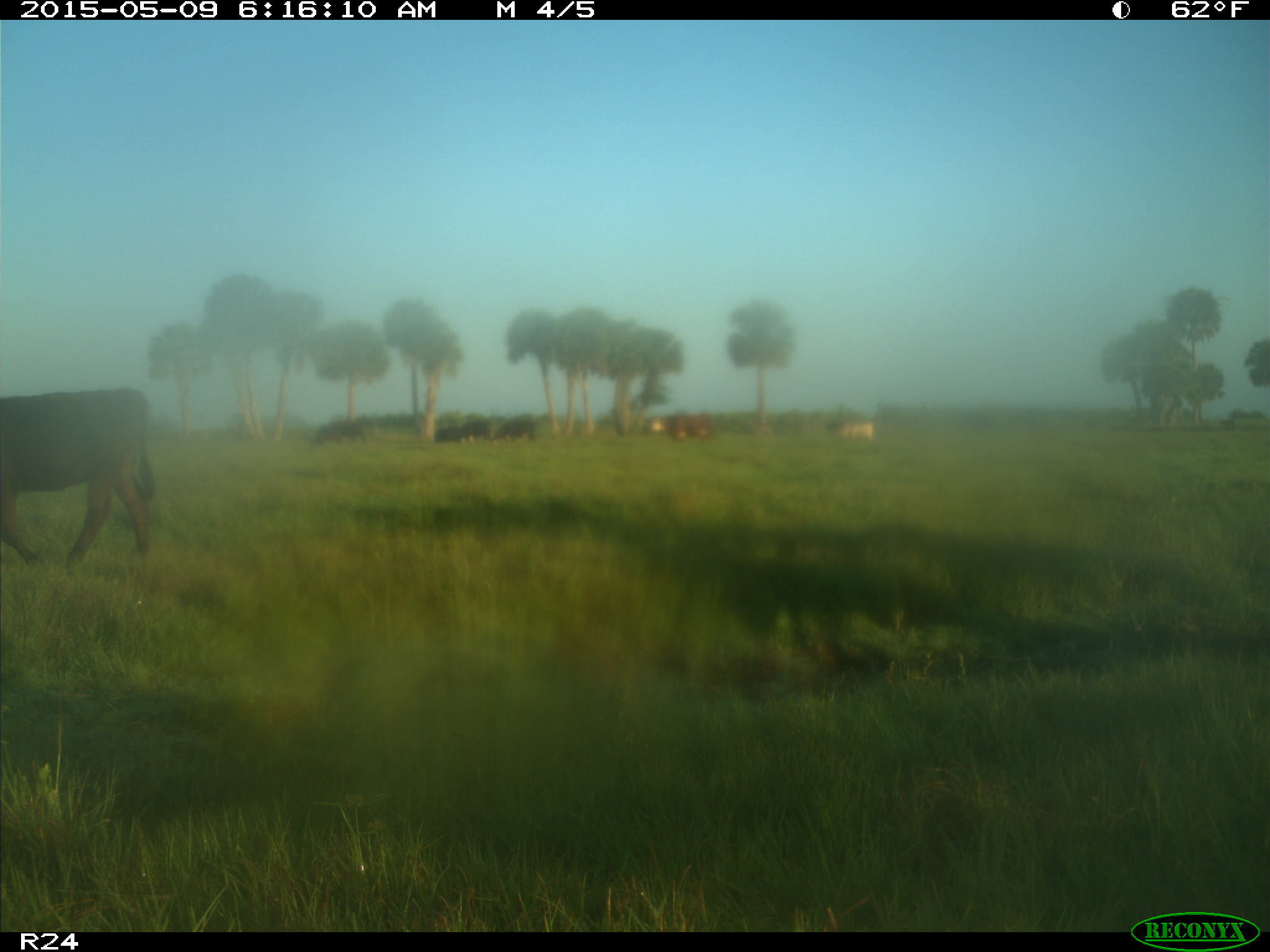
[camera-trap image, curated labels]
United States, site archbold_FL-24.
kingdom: Animalia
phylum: Chordata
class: Mammalia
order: Artiodactyla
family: Bovidae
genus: Bos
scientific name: Bos taurus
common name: domestic cow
Bos taurus (domestic cow).